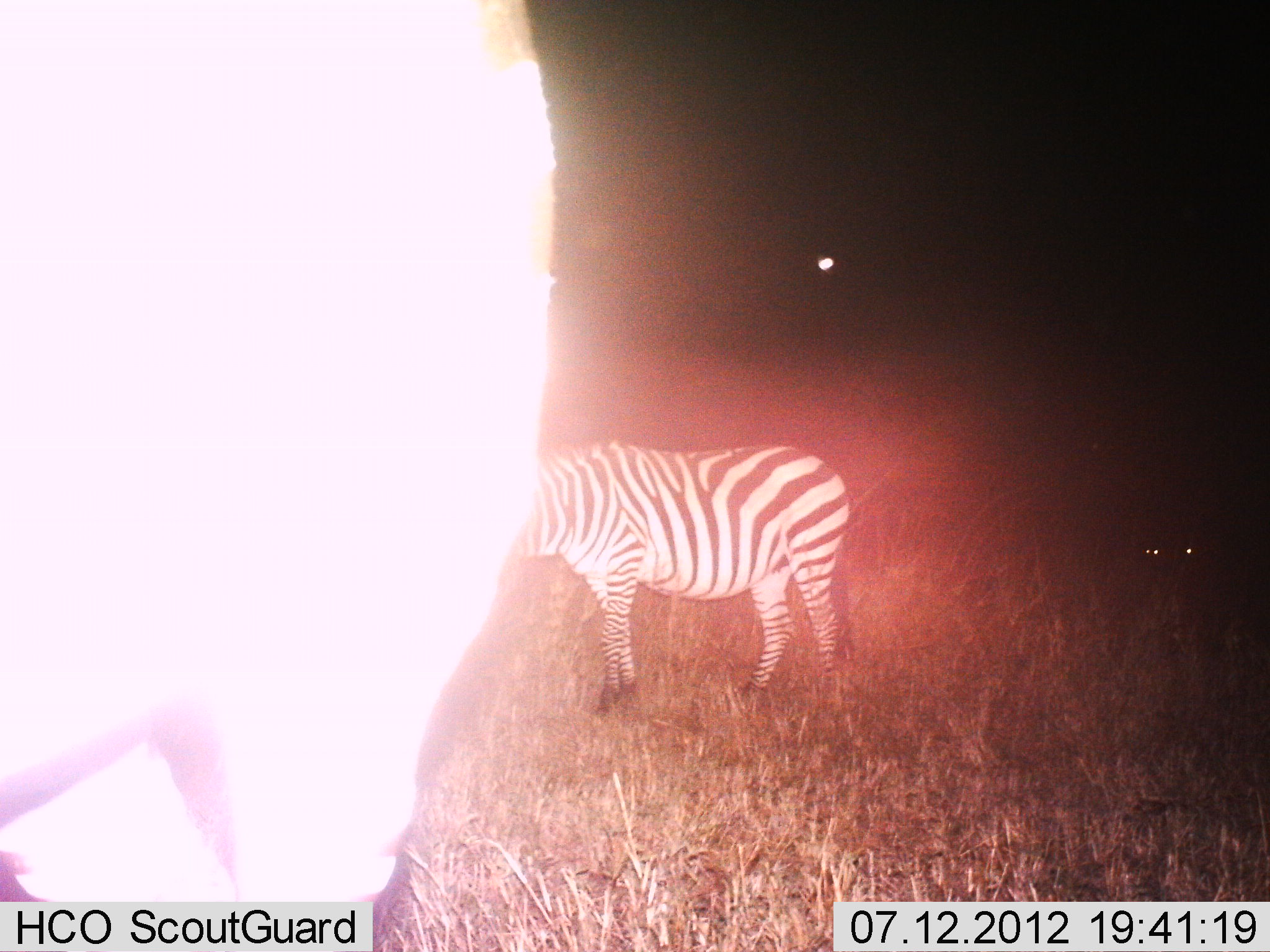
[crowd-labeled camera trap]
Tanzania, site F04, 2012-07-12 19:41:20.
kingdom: Animalia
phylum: Chordata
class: Mammalia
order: Perissodactyla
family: Equidae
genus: Equus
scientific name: Equus quagga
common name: plains zebra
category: zebra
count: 2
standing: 100%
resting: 0%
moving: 0%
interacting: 0%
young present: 0%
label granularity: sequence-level